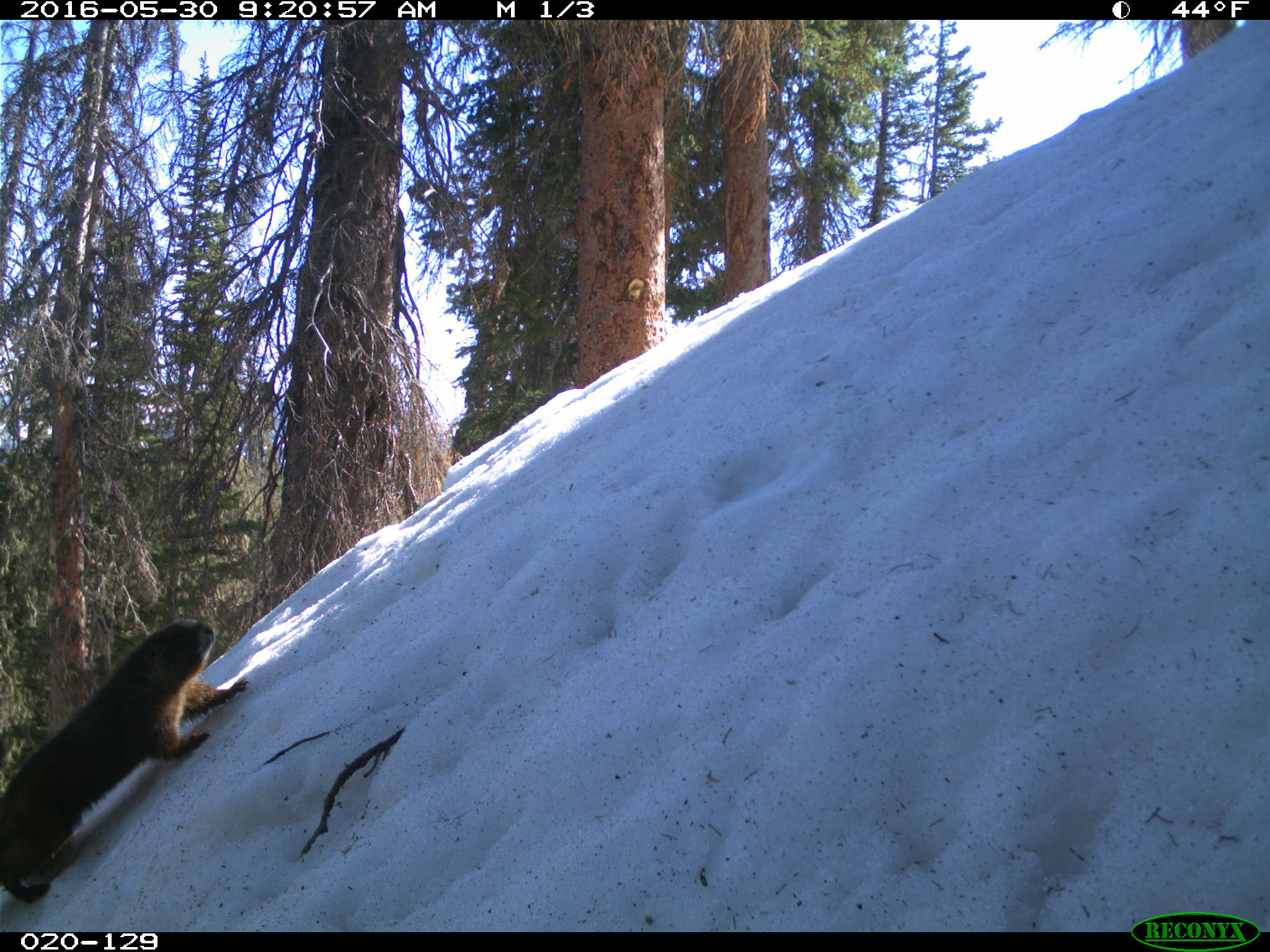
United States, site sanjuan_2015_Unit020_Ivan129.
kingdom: Animalia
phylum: Chordata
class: Mammalia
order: Rodentia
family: Sciuridae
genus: Marmota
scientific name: Marmota flaviventris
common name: yellow-bellied marmot